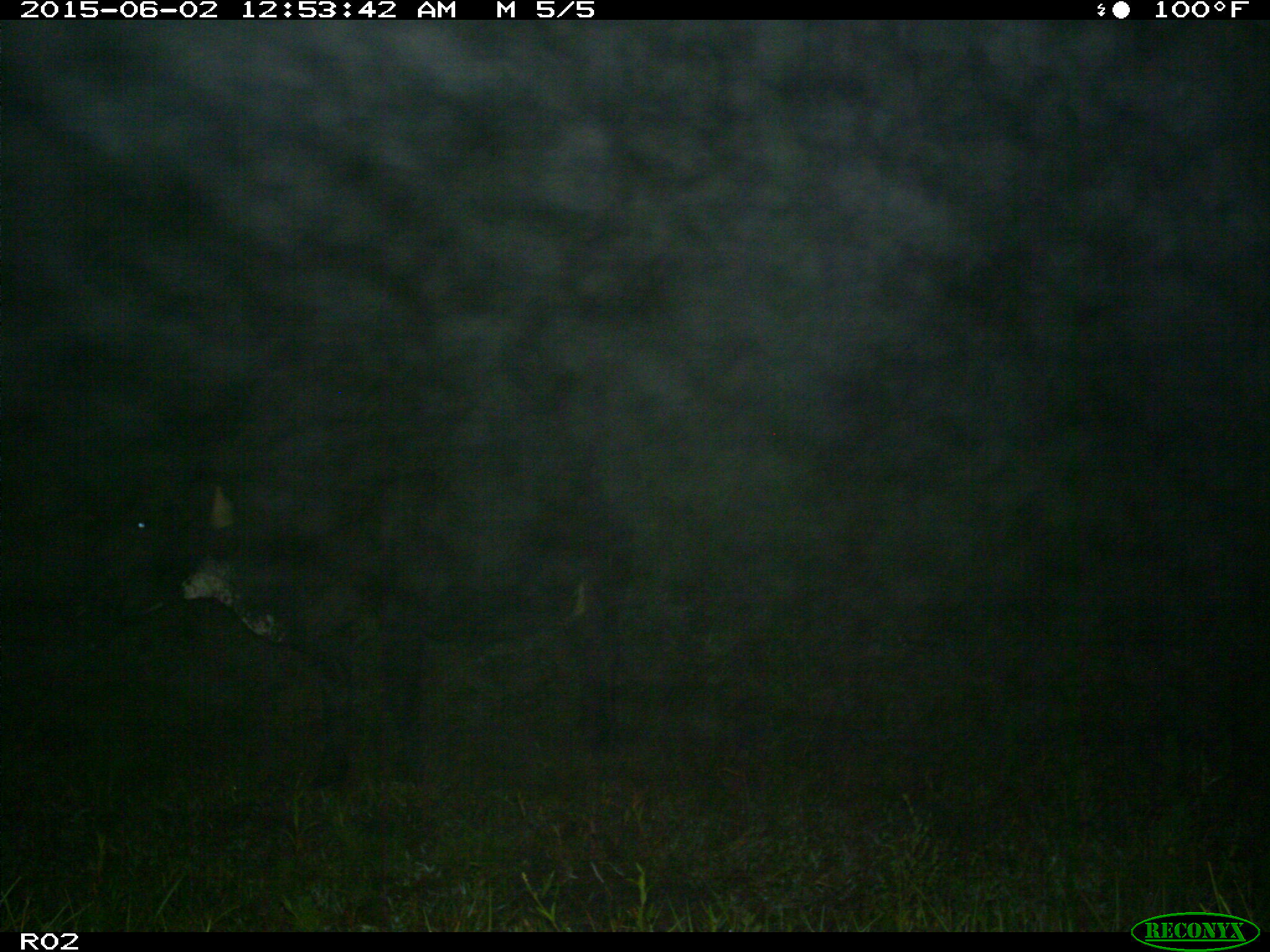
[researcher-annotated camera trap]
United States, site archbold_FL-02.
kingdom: Animalia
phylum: Chordata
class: Mammalia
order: Artiodactyla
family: Bovidae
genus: Bos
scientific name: Bos taurus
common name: domestic cow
Bos taurus (domestic cow).